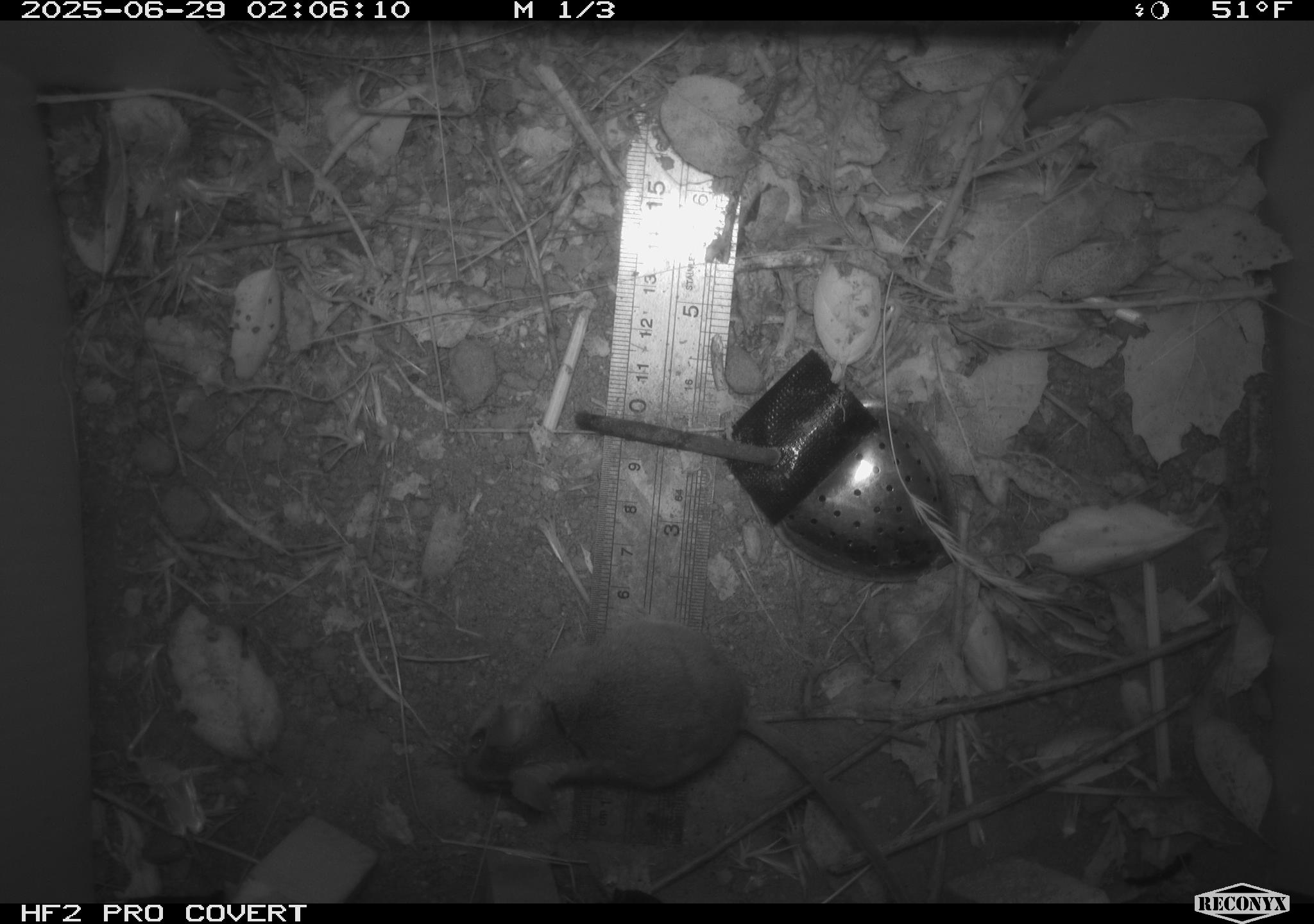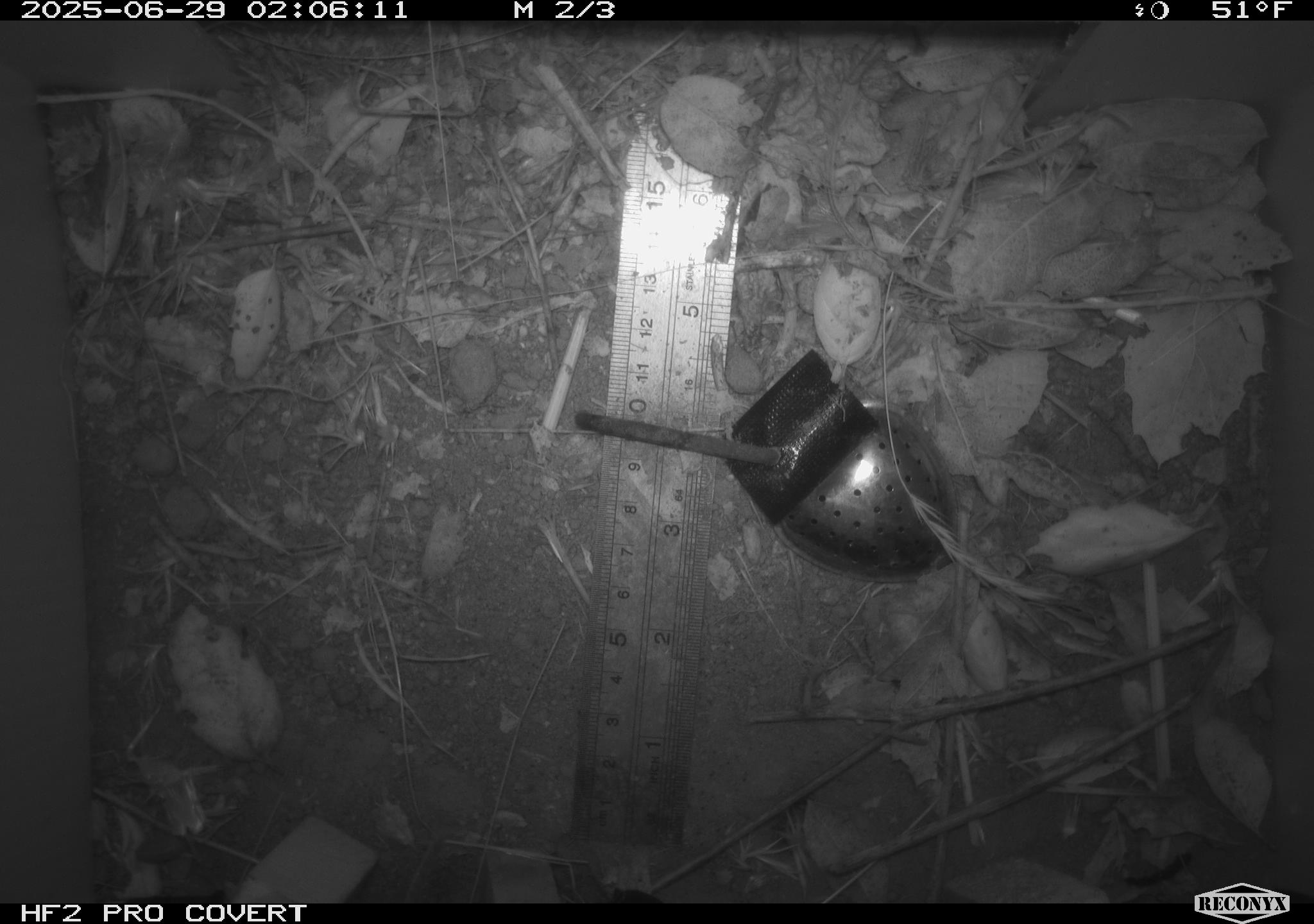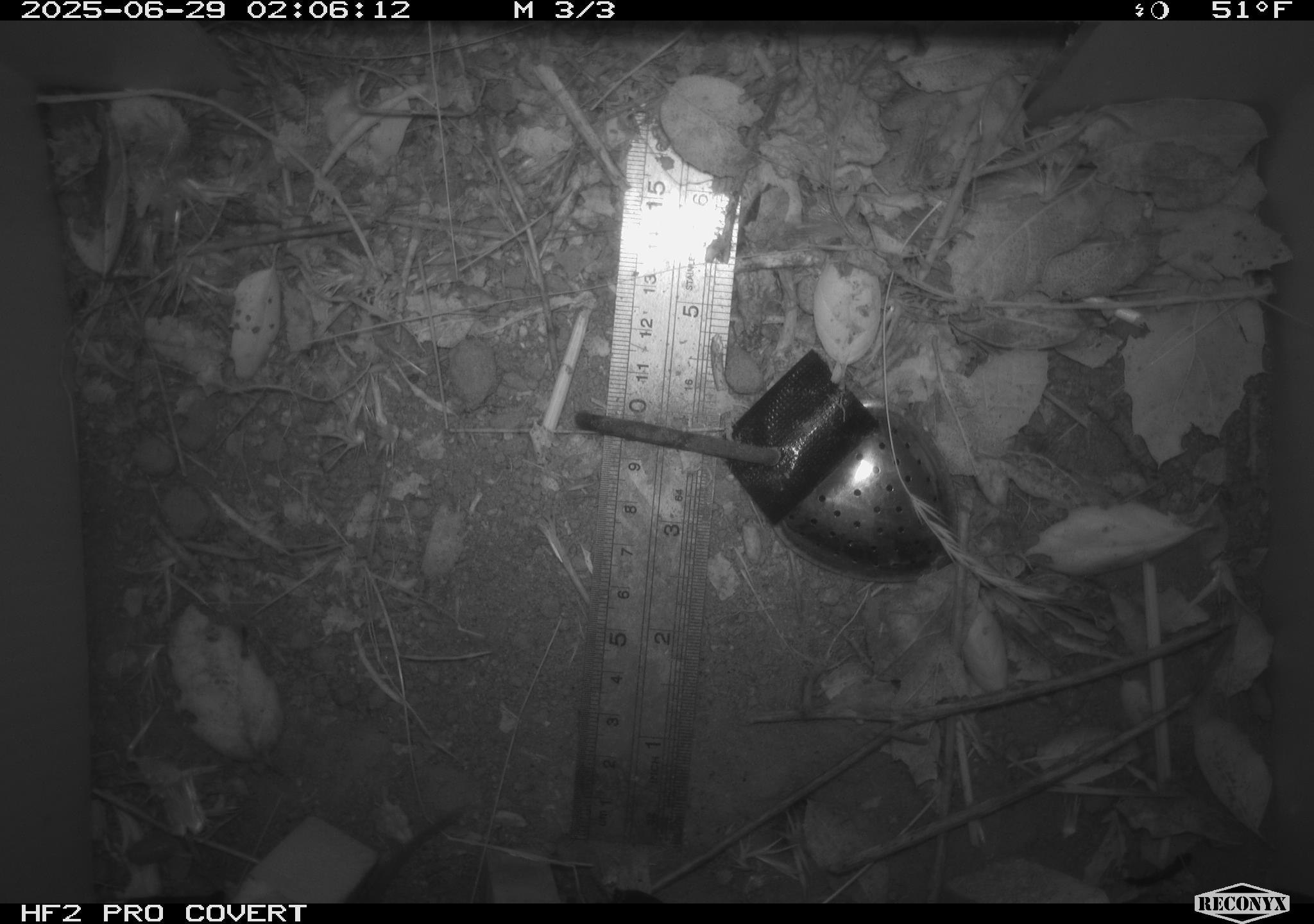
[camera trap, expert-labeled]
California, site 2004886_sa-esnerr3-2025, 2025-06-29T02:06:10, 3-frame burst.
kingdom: Animalia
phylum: Chordata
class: Mammalia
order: Rodentia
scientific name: Rodentia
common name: rodent